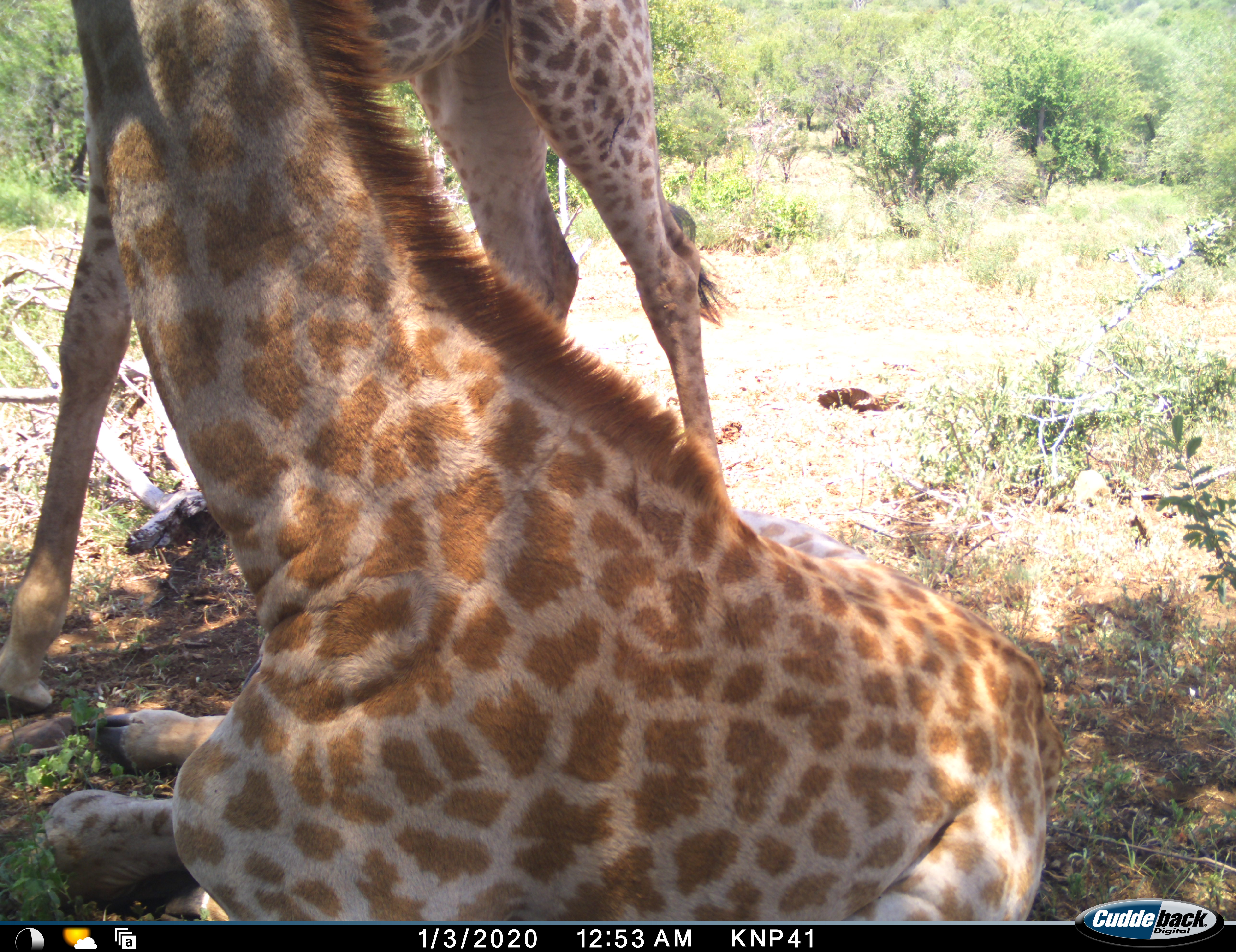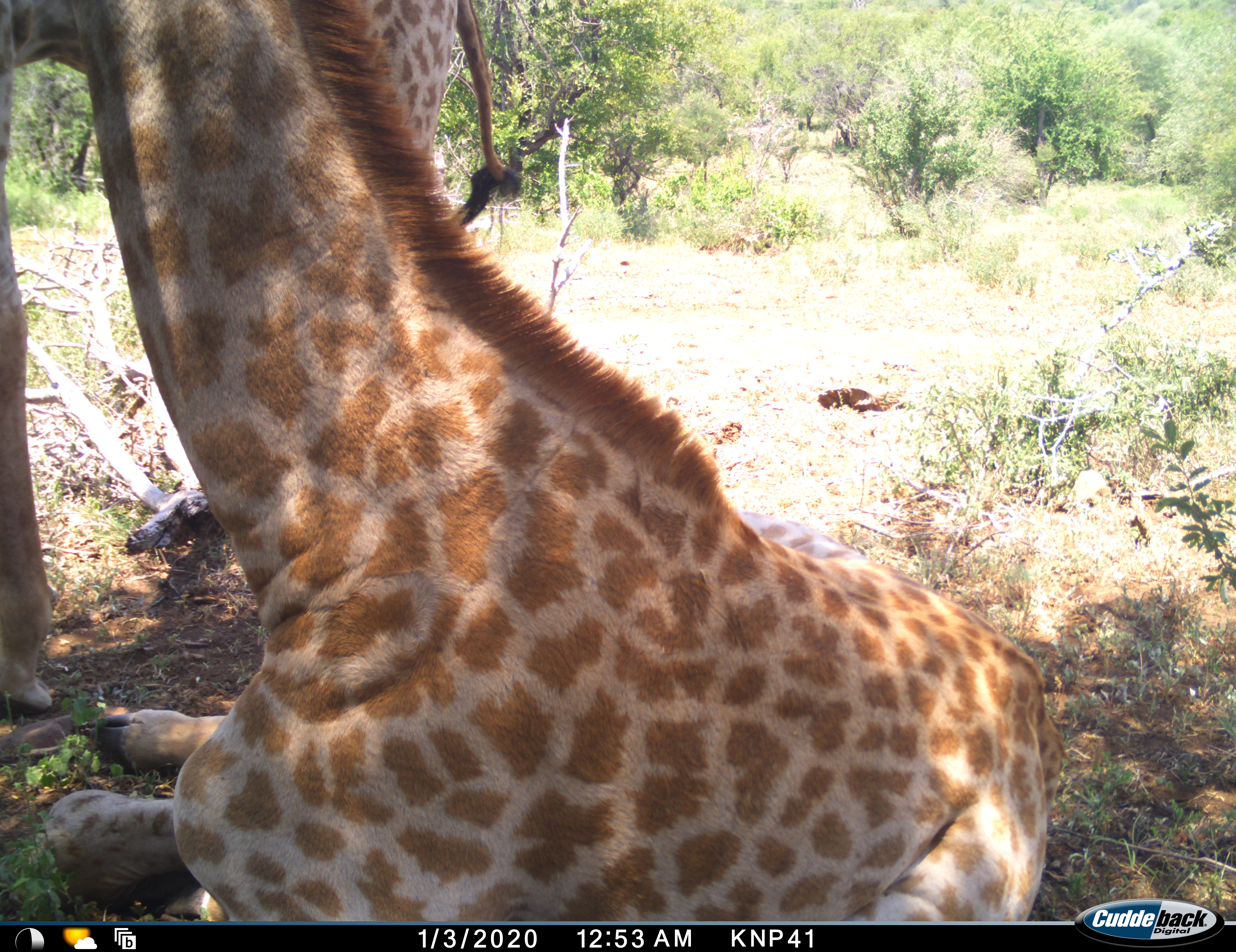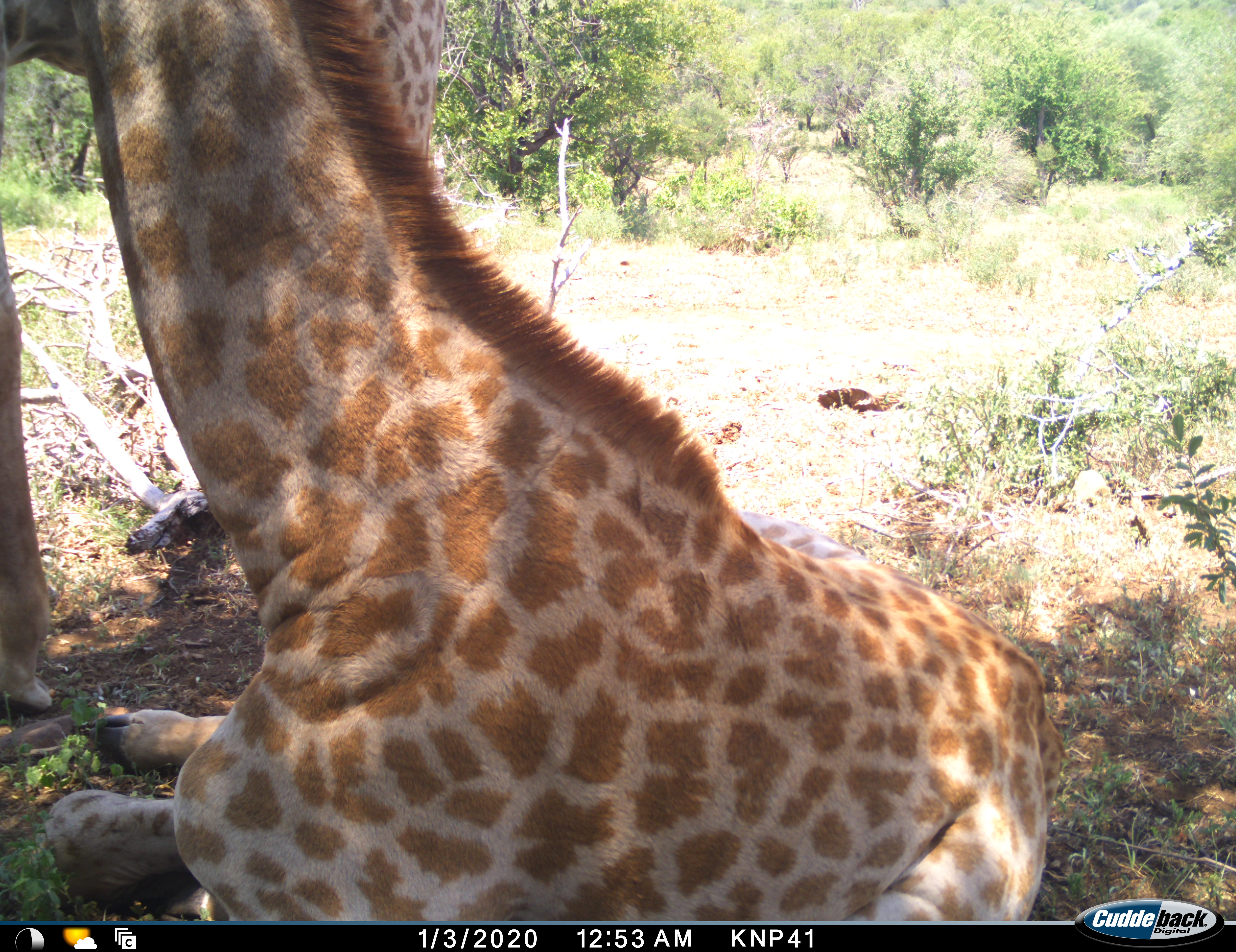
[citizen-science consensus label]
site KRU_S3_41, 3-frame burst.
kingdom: Animalia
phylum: Chordata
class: Mammalia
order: Artiodactyla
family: Giraffidae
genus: Giraffa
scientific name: Giraffa camelopardalis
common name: giraffe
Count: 2.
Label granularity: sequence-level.